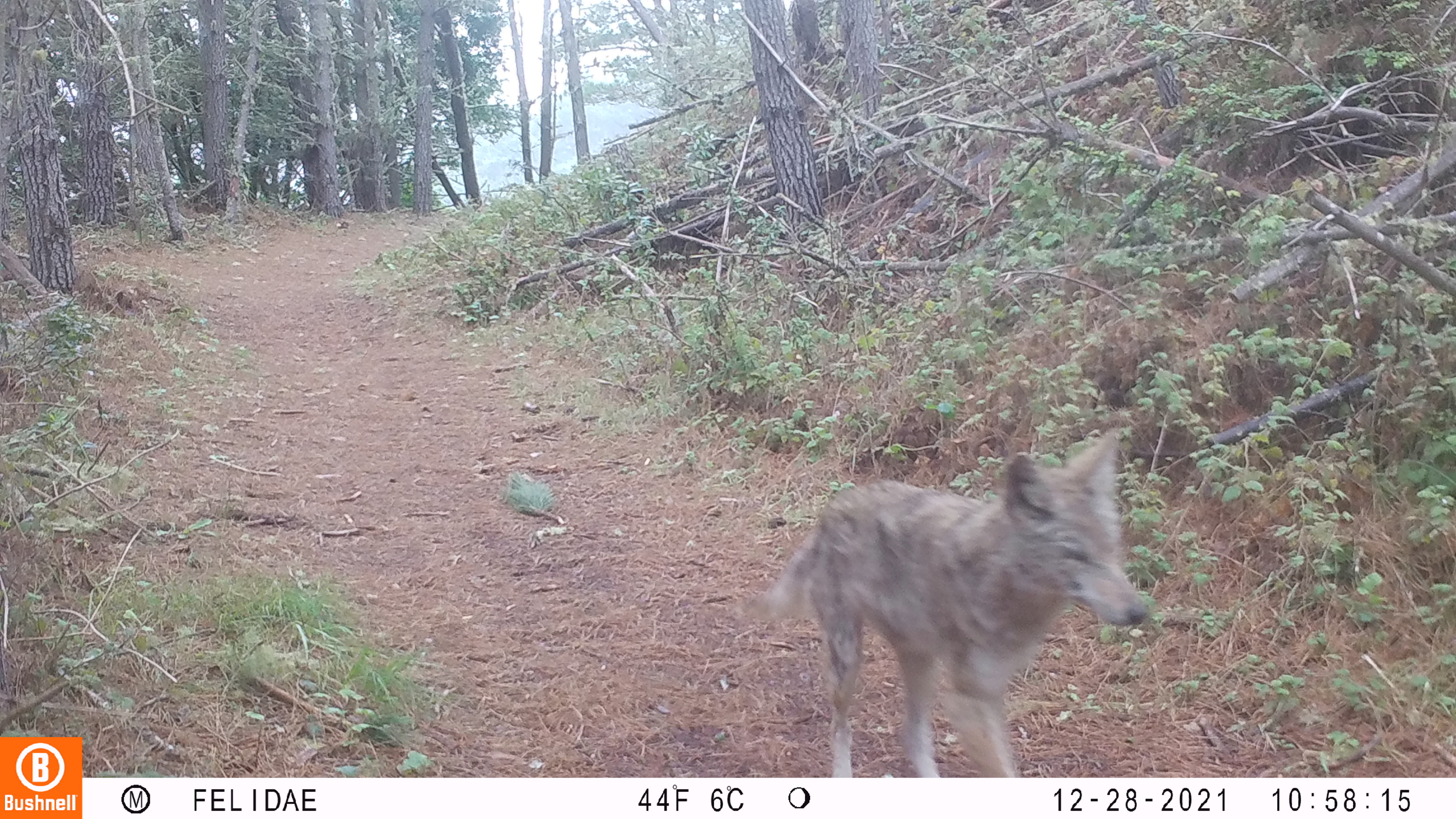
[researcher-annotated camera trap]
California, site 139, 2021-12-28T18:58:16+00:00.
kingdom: Animalia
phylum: Chordata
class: Mammalia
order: Carnivora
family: Canidae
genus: Canis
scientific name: Canis latrans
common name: coyote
Coyote (Canis latrans).